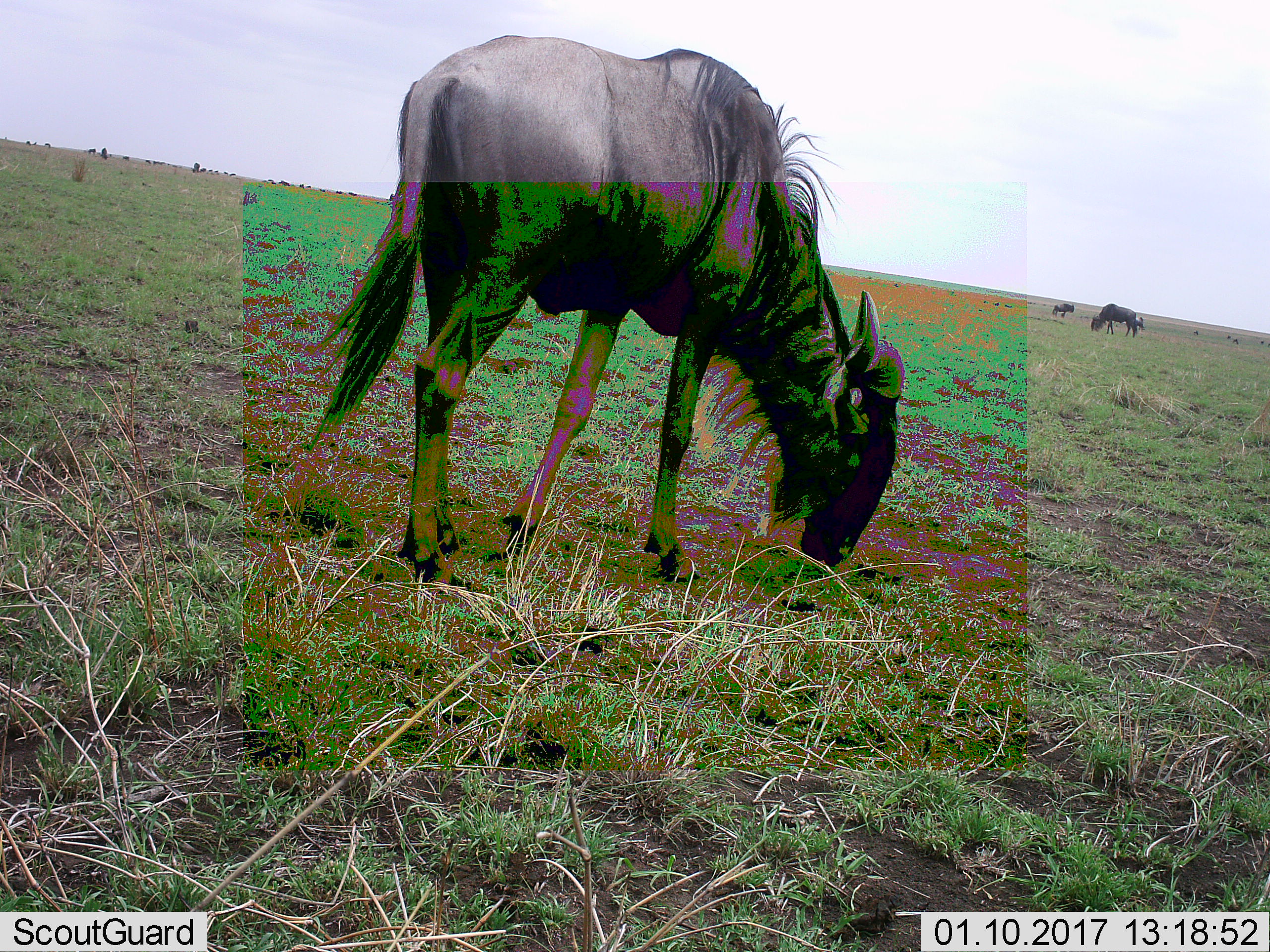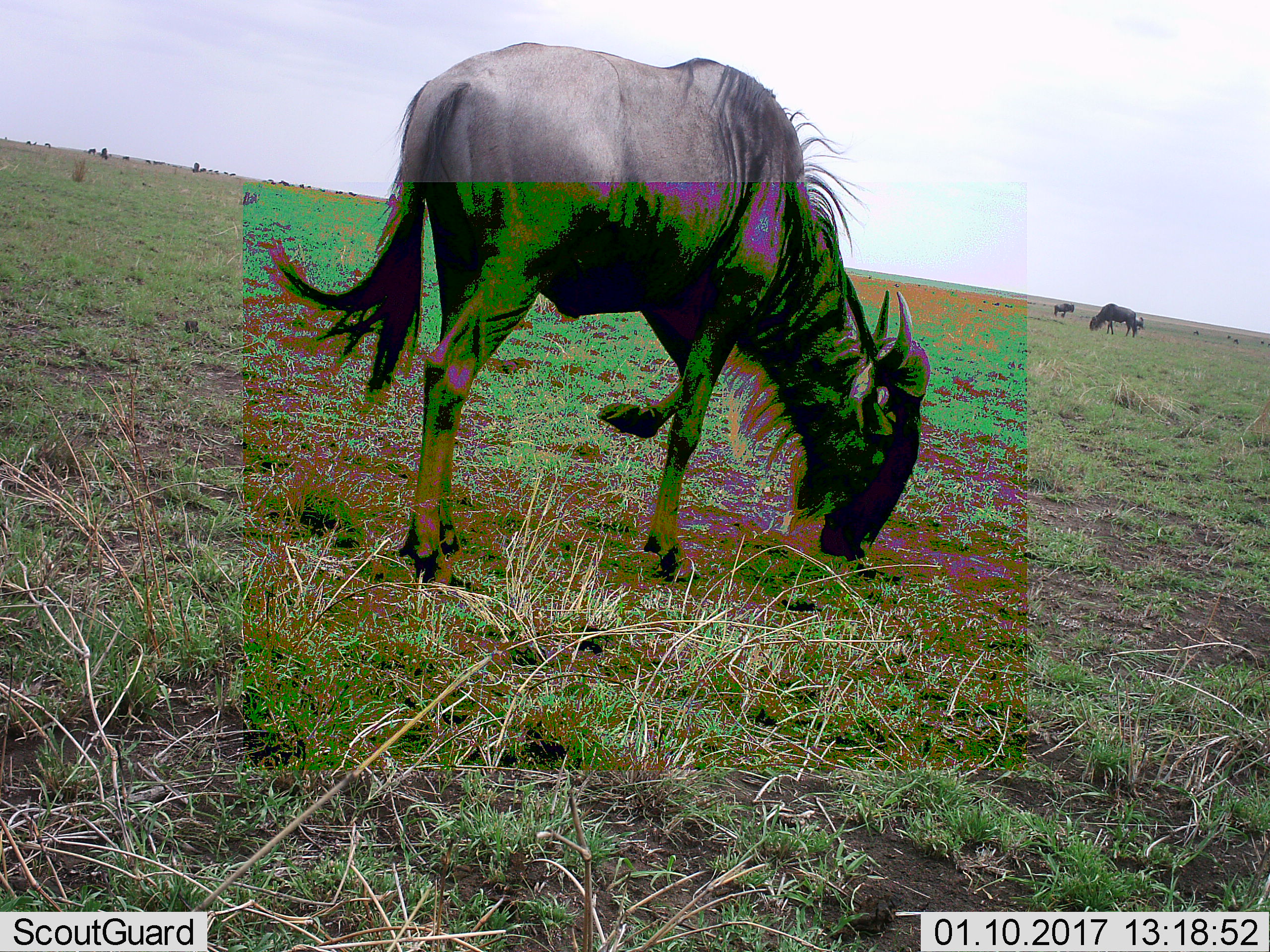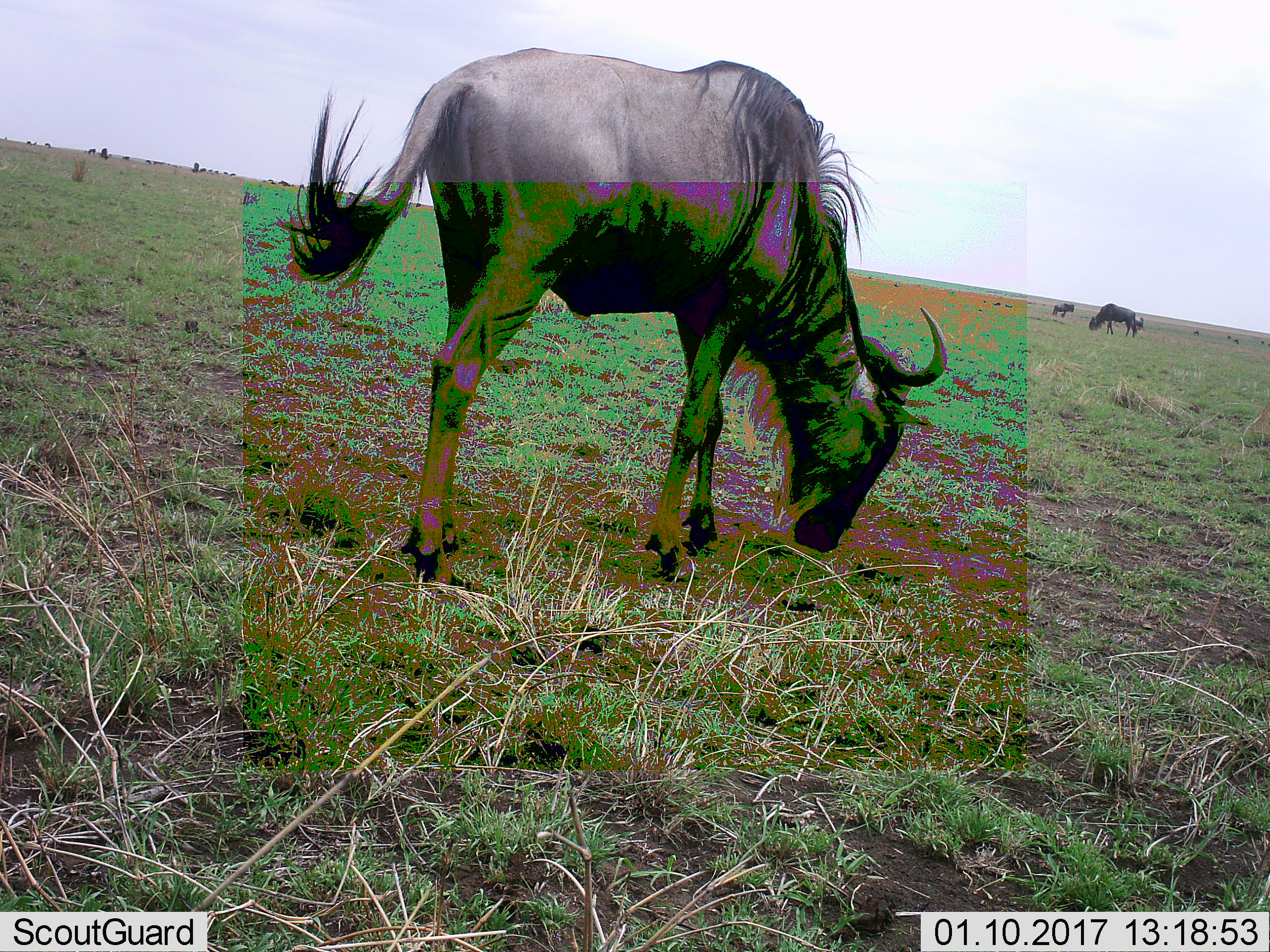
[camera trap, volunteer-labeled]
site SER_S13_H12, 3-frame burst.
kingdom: Animalia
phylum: Chordata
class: Mammalia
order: Artiodactyla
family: Bovidae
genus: Connochaetes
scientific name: Connochaetes taurinus taurinus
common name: blue wildebeest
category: wildebeestblue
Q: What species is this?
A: Wildebeestblue (blue wildebeest) (Connochaetes taurinus taurinus).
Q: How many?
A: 6.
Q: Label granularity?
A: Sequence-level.